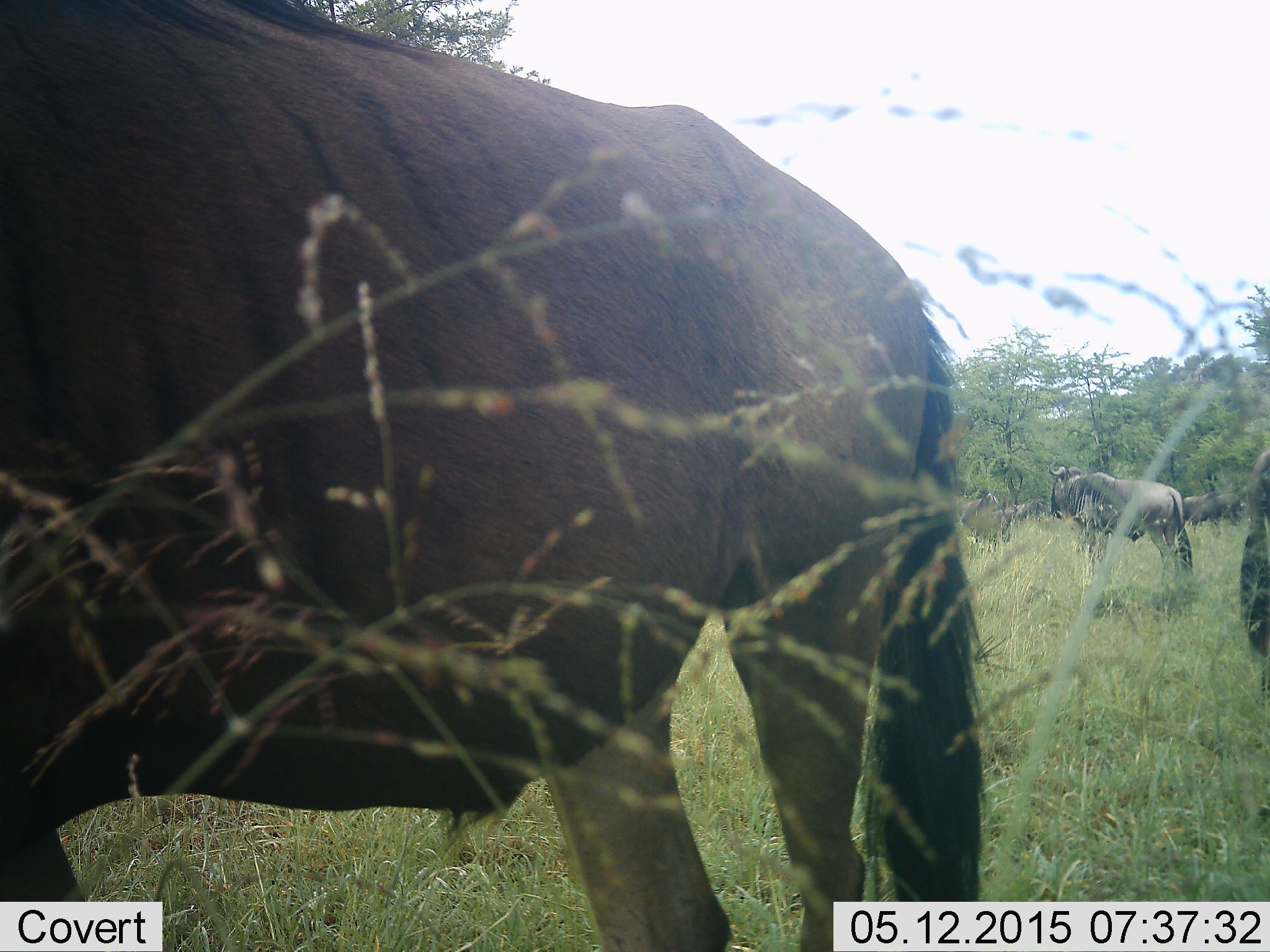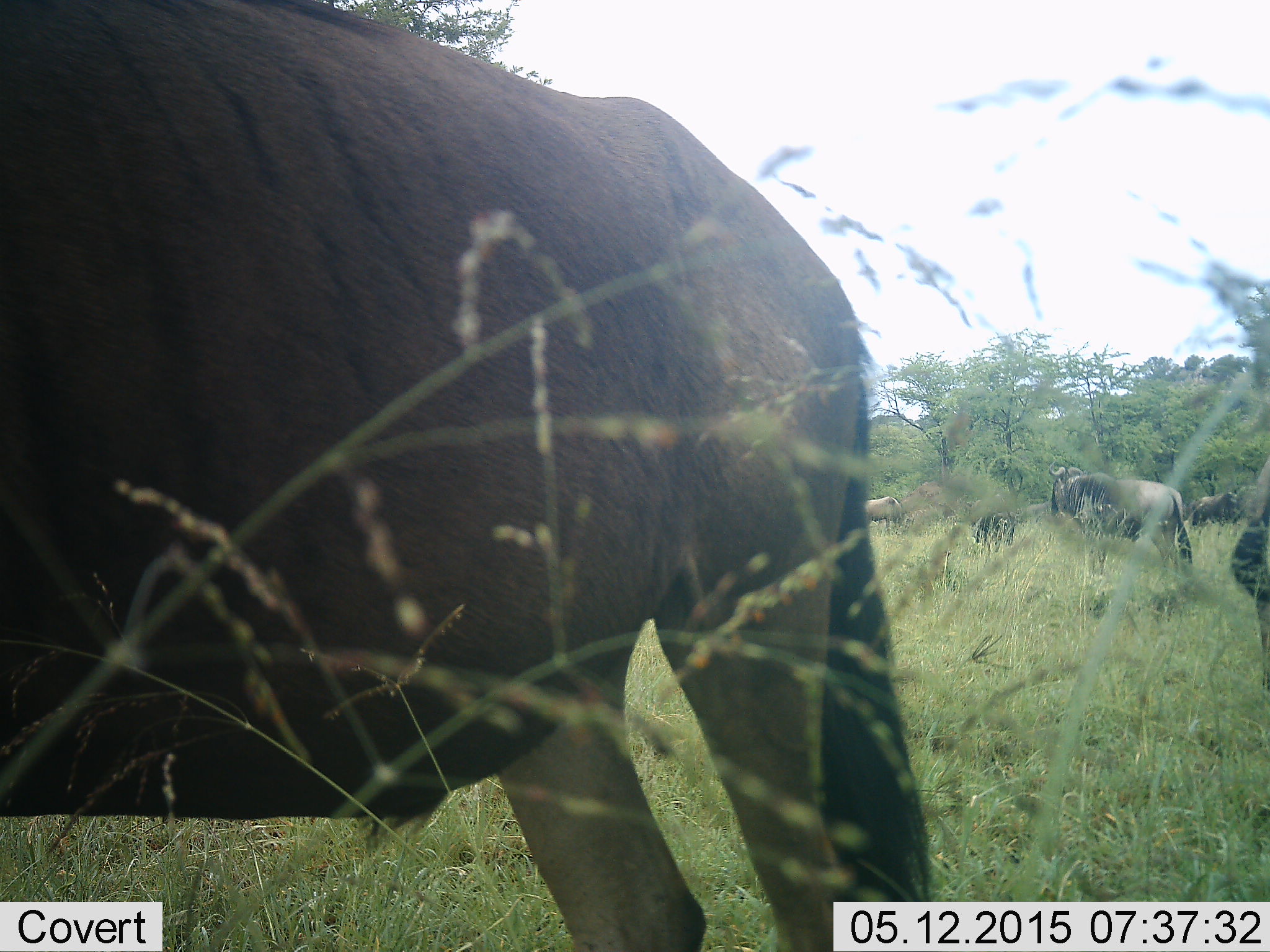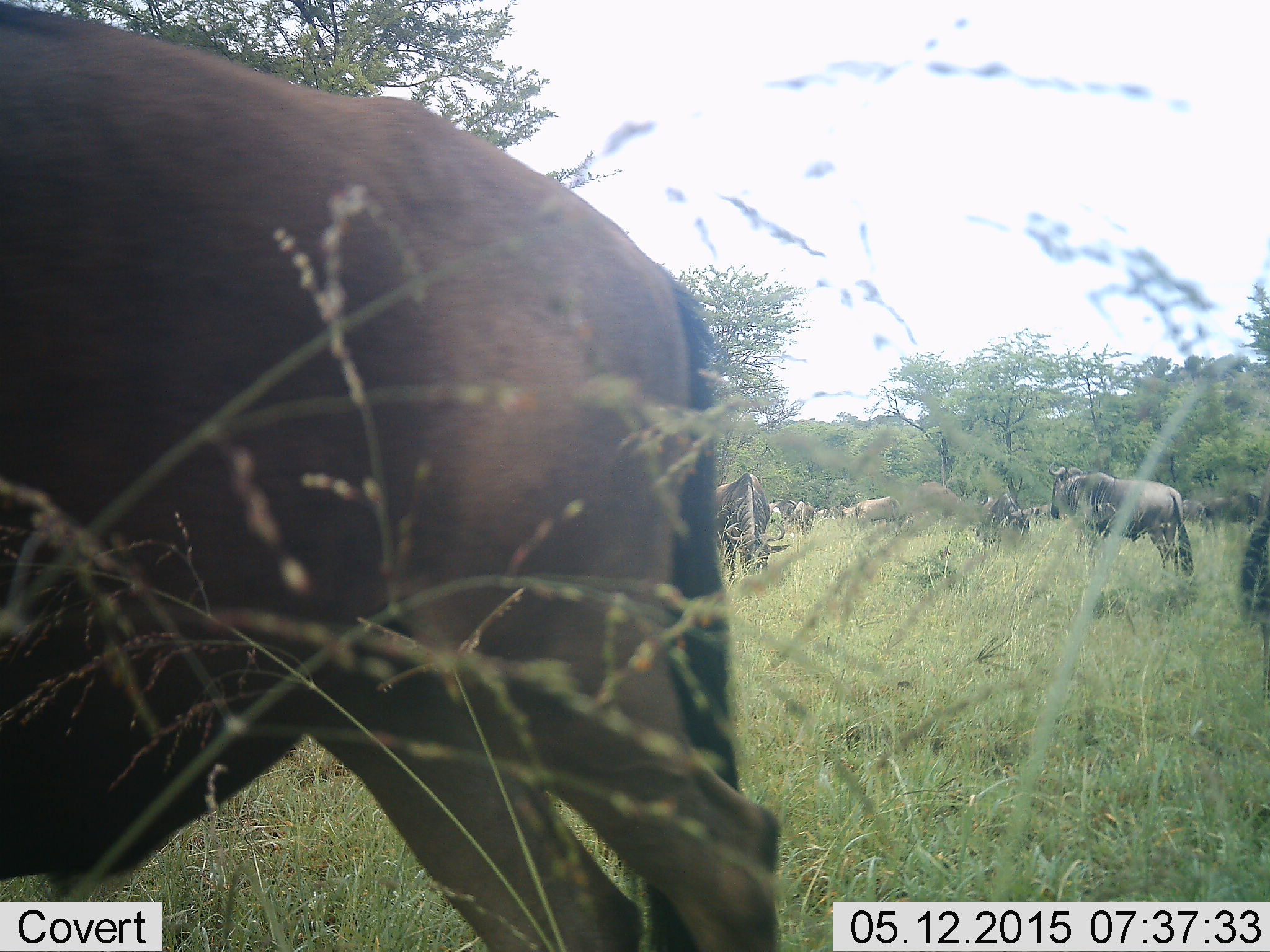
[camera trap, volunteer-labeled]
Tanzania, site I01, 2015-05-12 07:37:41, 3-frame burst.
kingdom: Animalia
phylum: Chordata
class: Mammalia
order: Artiodactyla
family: Bovidae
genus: Connochaetes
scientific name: Connochaetes taurinus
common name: blue wildebeest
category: wildebeest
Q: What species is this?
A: Wildebeest (blue wildebeest) (Connochaetes taurinus).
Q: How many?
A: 8.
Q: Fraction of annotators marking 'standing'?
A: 90%.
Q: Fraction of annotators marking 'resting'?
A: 20%.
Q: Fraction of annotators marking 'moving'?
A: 40%.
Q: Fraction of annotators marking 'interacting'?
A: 0%.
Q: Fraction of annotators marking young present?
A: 0%.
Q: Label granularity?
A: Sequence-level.